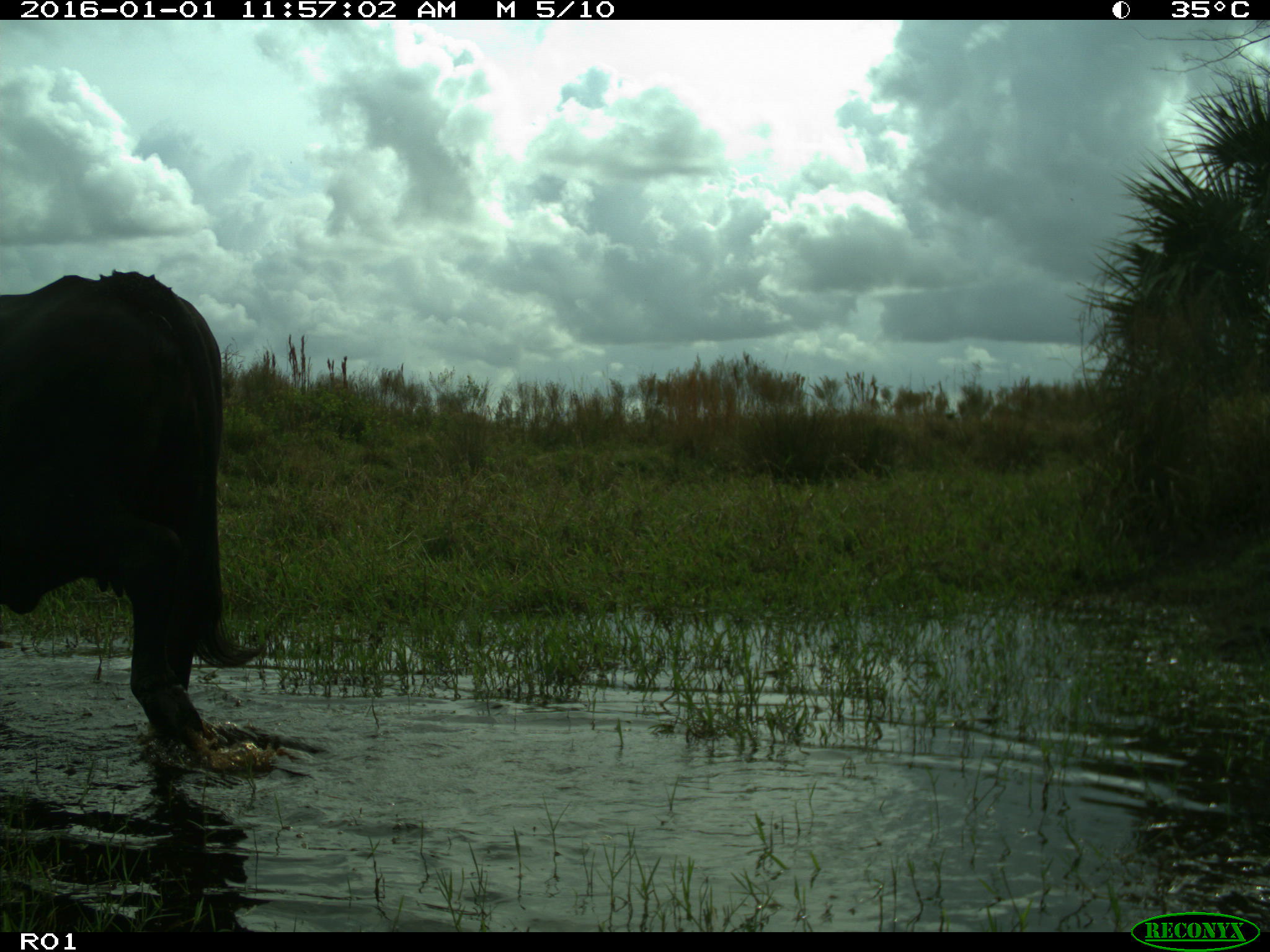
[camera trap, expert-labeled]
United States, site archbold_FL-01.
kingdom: Animalia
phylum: Chordata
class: Mammalia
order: Artiodactyla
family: Bovidae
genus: Bos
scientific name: Bos taurus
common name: domestic cow